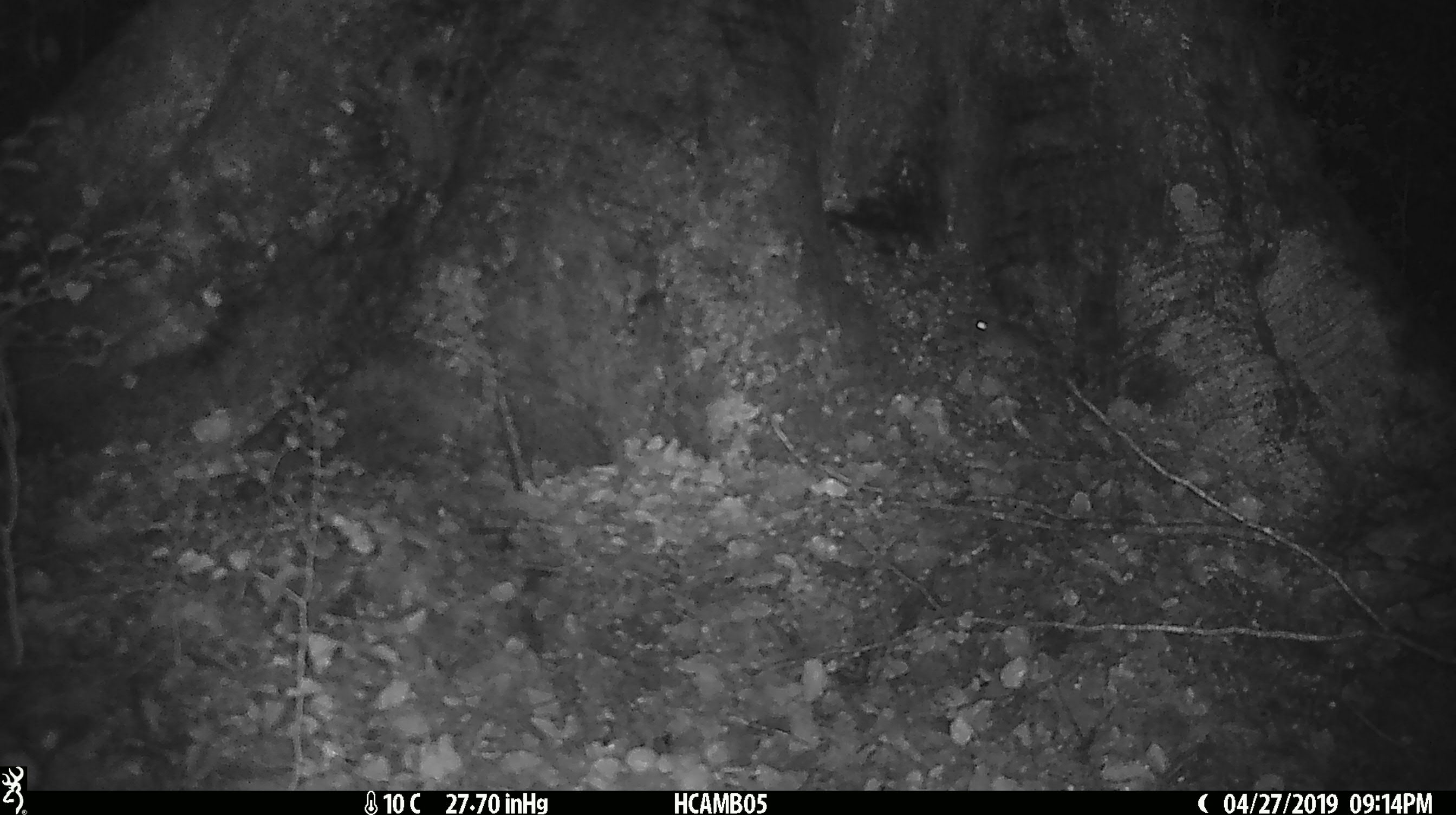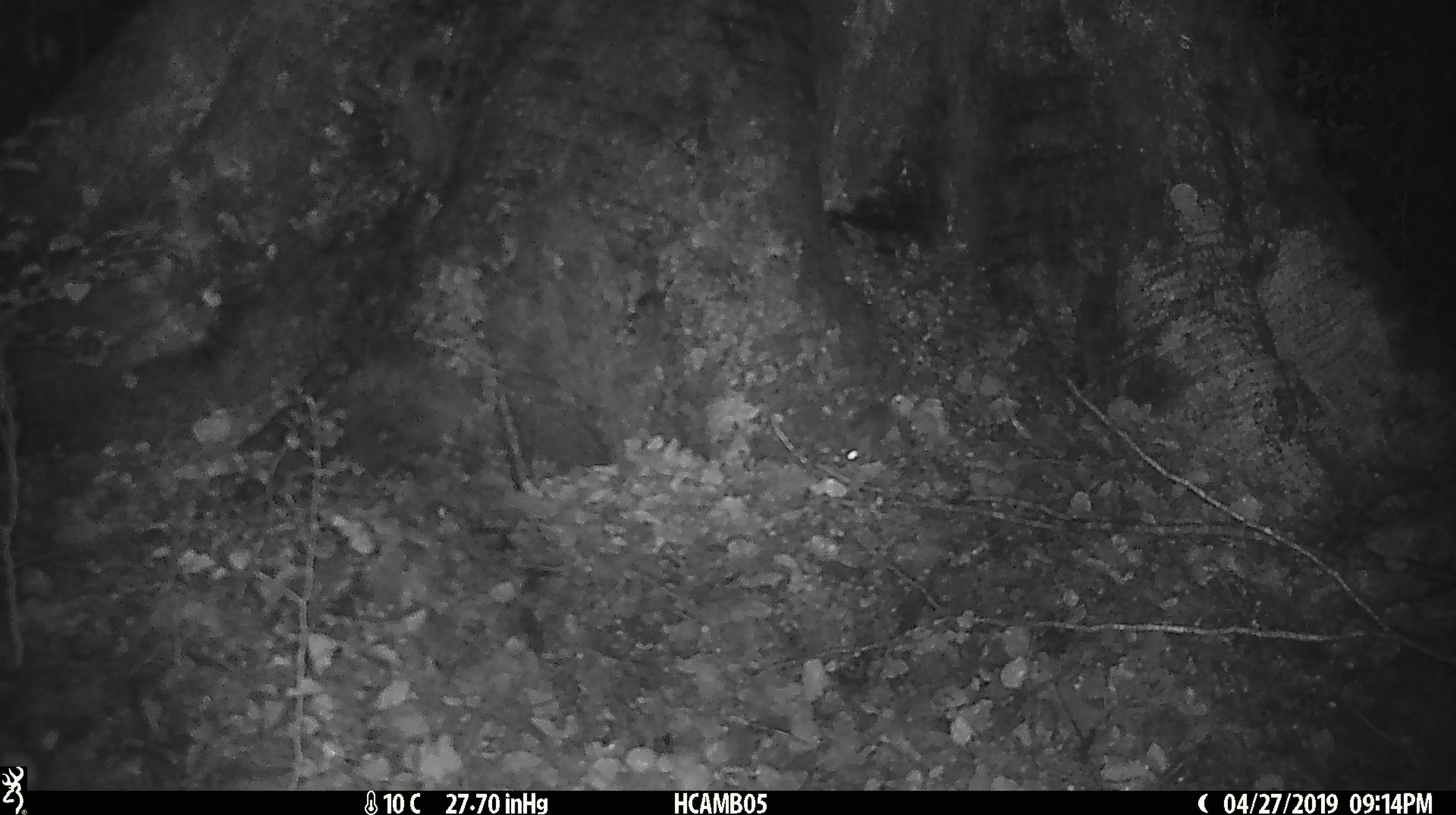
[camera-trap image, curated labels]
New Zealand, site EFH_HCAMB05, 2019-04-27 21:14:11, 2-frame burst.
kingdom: Animalia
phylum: Chordata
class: Mammalia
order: Rodentia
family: Muridae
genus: Mus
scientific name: Mus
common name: mouse